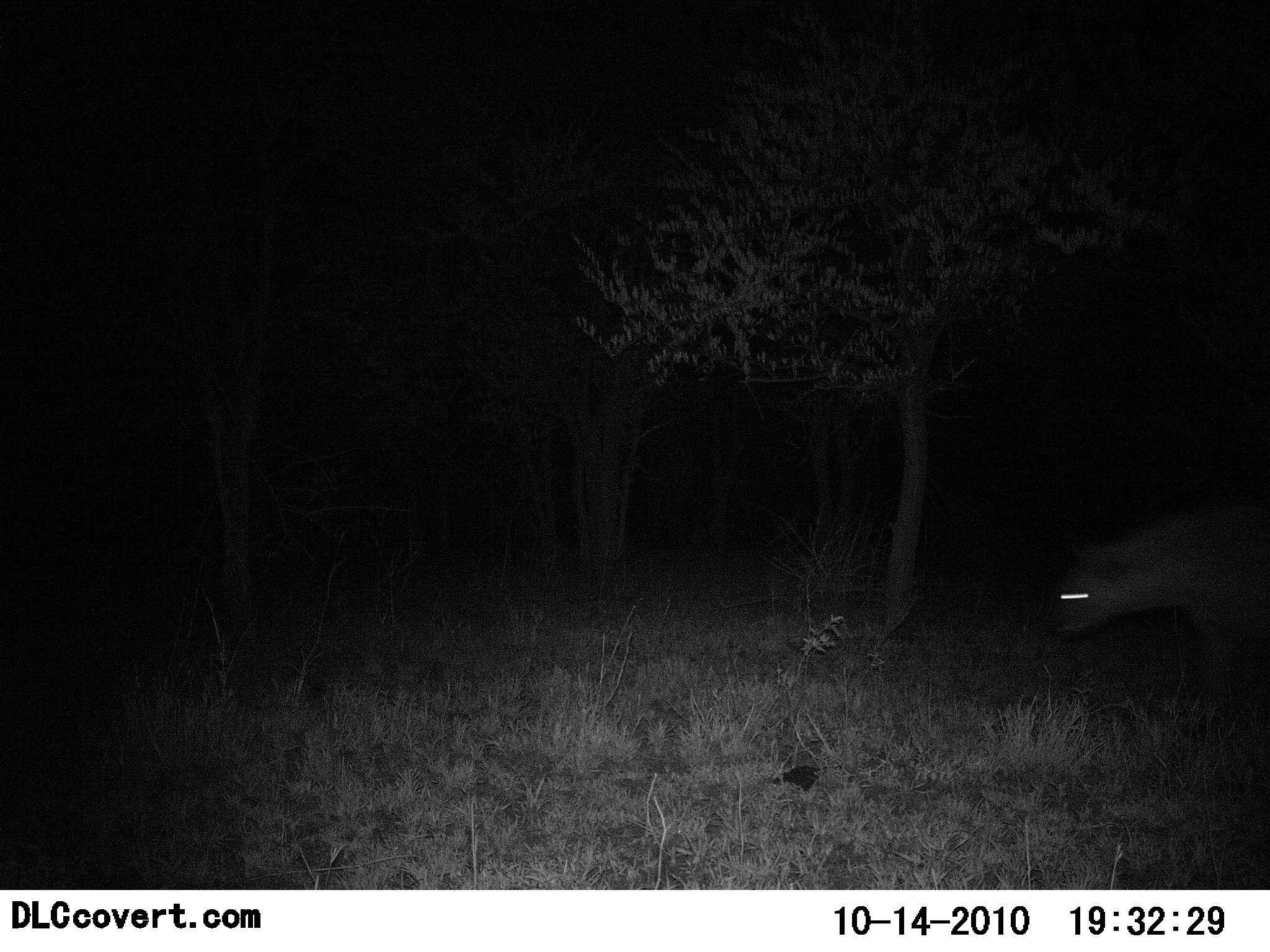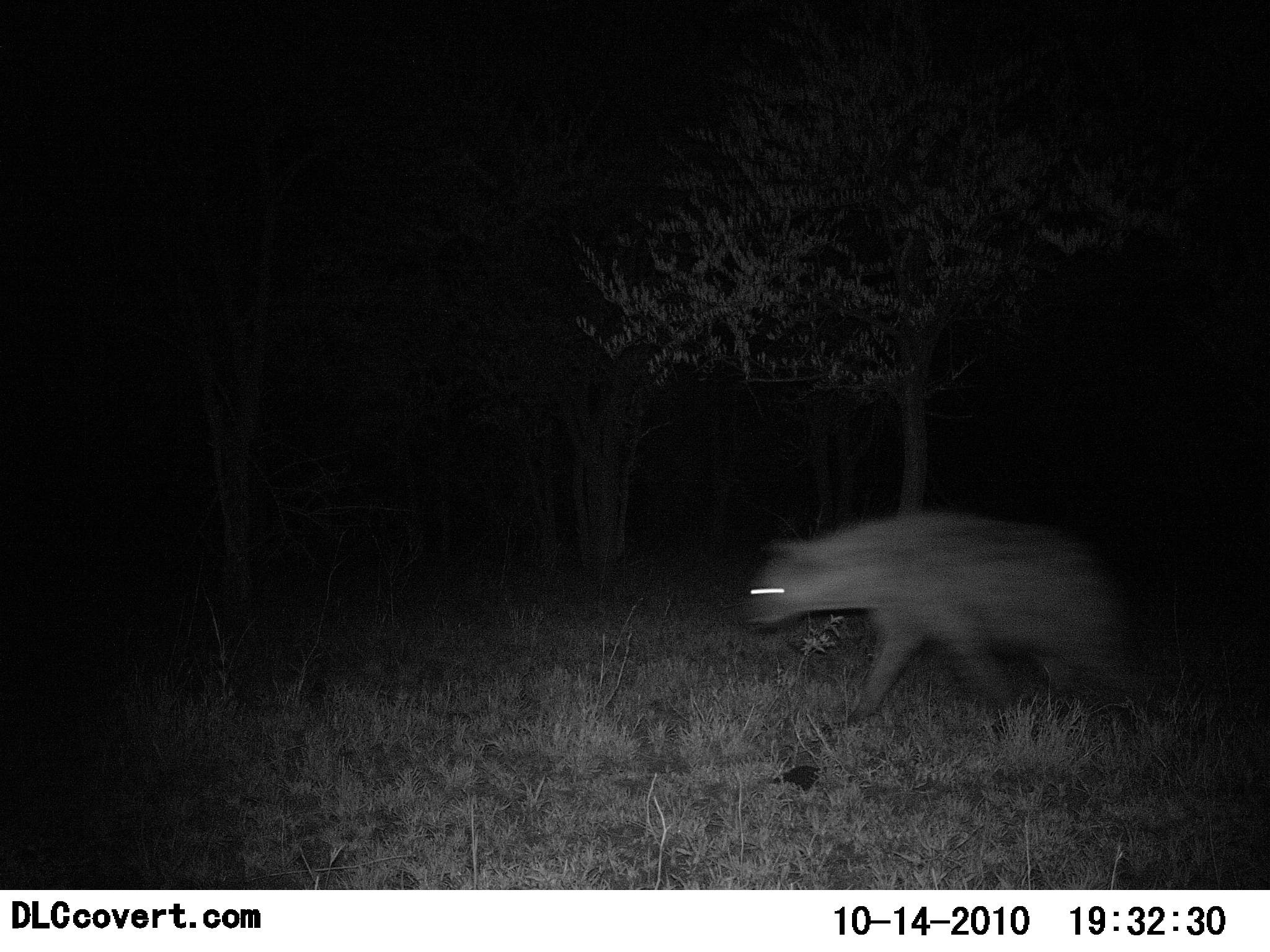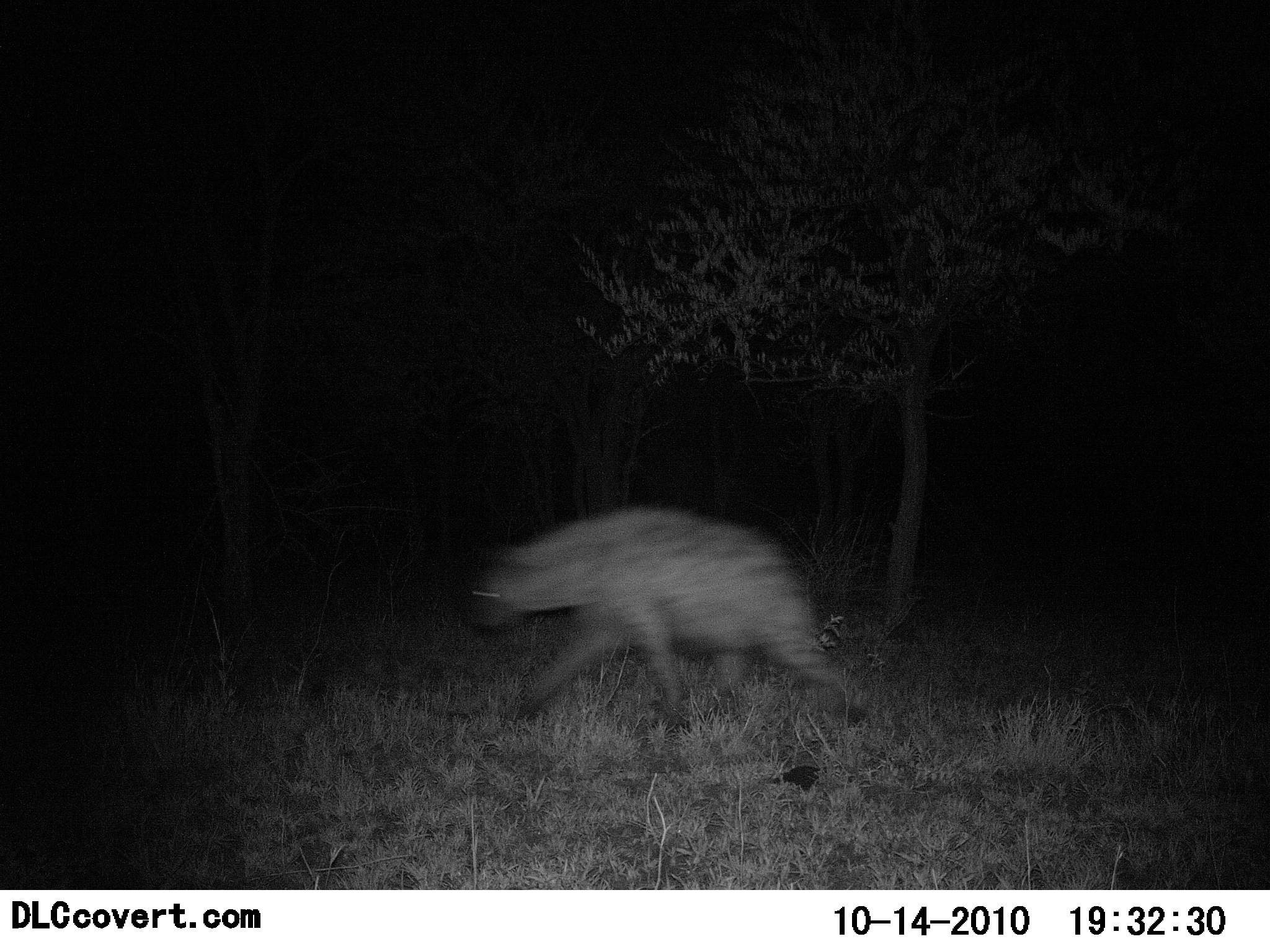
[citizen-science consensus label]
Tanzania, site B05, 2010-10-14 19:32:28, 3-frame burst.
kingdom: Animalia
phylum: Chordata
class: Mammalia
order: Carnivora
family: Hyaenidae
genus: Crocuta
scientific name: Crocuta crocuta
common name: spotted hyena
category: hyenaspotted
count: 1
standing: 8%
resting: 0%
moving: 100%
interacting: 0%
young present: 0%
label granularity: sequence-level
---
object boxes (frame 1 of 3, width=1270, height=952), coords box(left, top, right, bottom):
animal: box(1042, 499, 1270, 696)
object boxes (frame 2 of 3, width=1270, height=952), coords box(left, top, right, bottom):
animal: box(739, 511, 1157, 727)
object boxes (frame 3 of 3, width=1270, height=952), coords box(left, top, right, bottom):
animal: box(464, 506, 866, 729)